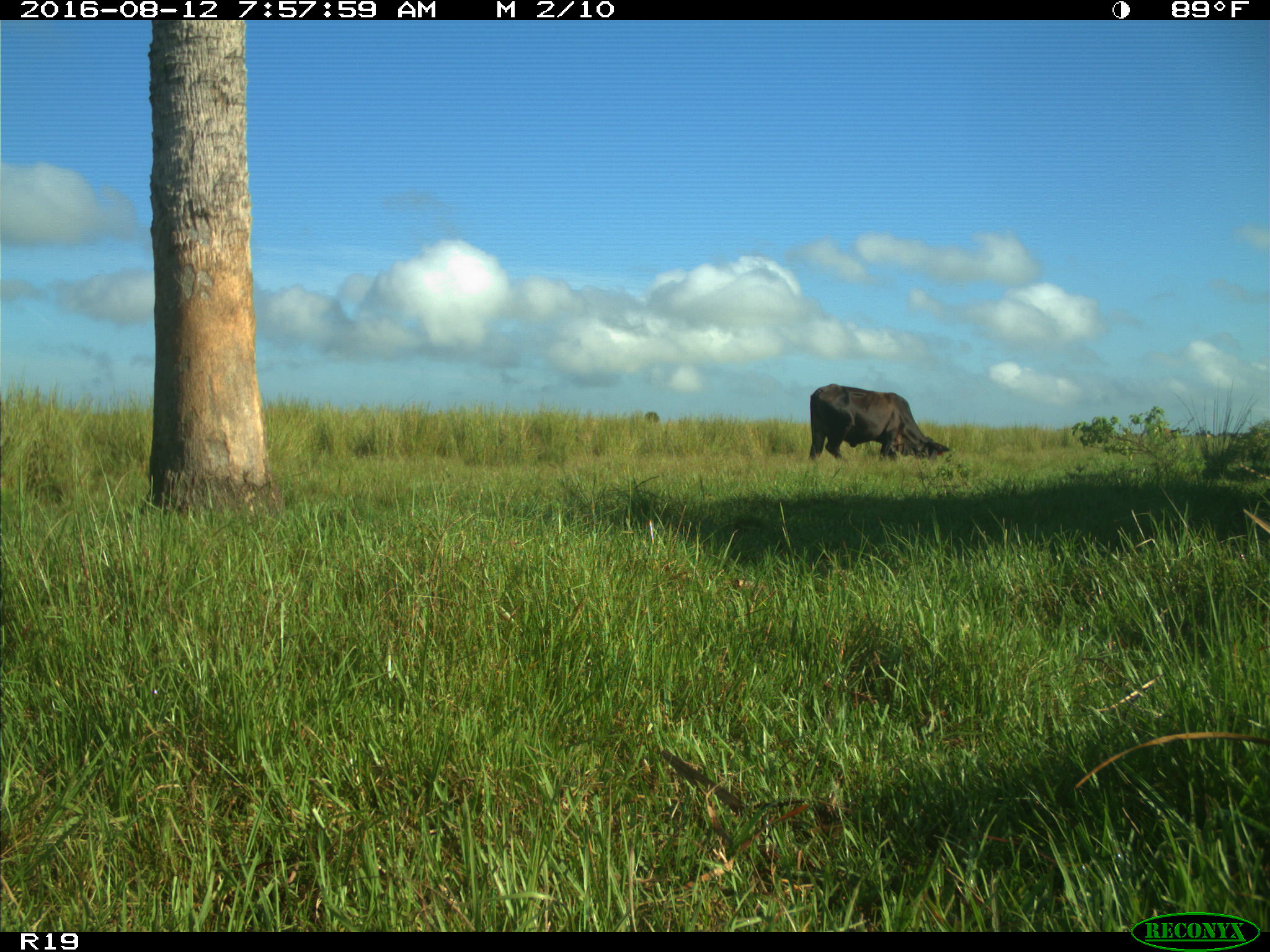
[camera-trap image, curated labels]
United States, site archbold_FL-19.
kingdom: Animalia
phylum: Chordata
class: Mammalia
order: Artiodactyla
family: Bovidae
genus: Bos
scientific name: Bos taurus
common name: domestic cow